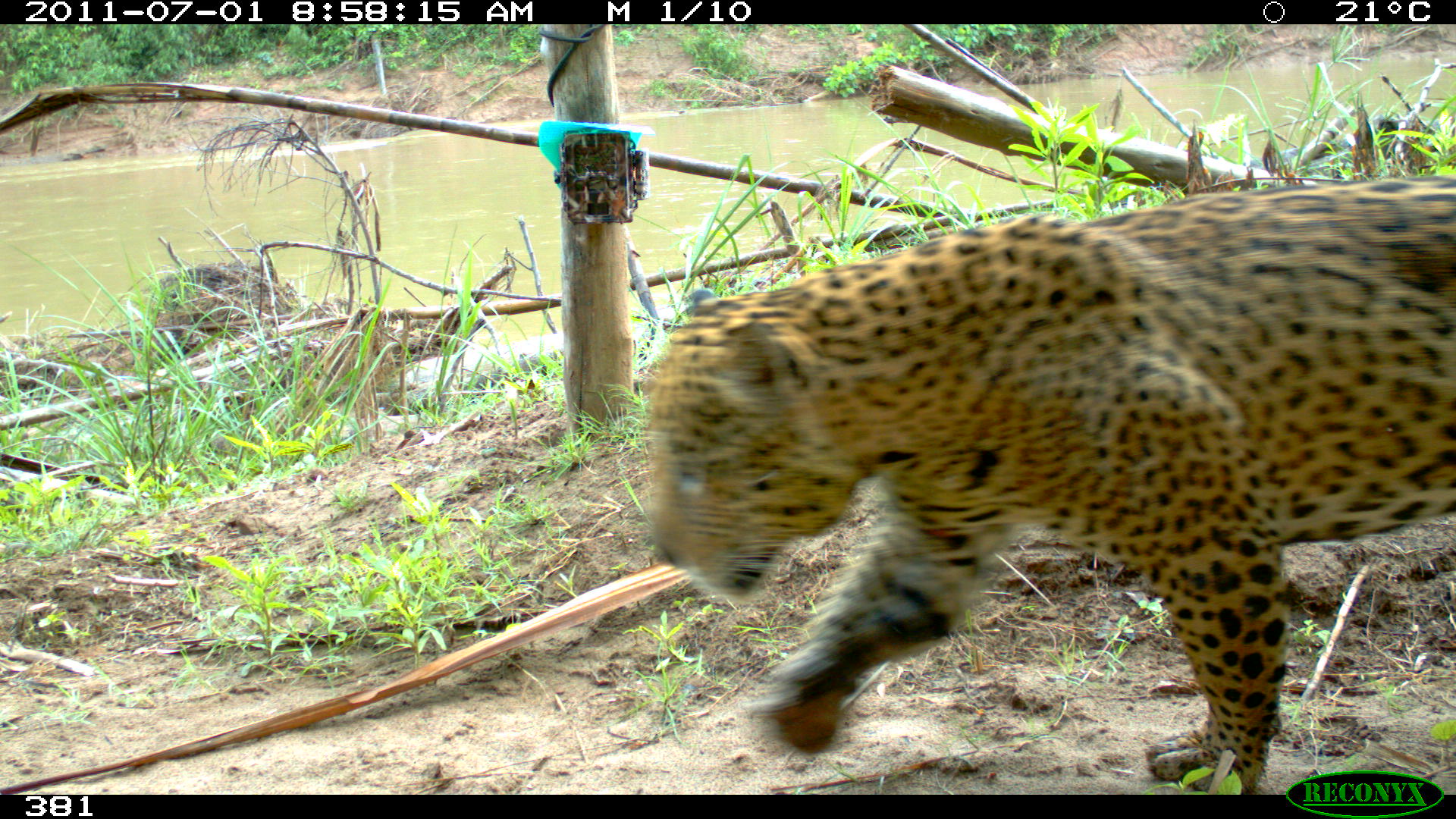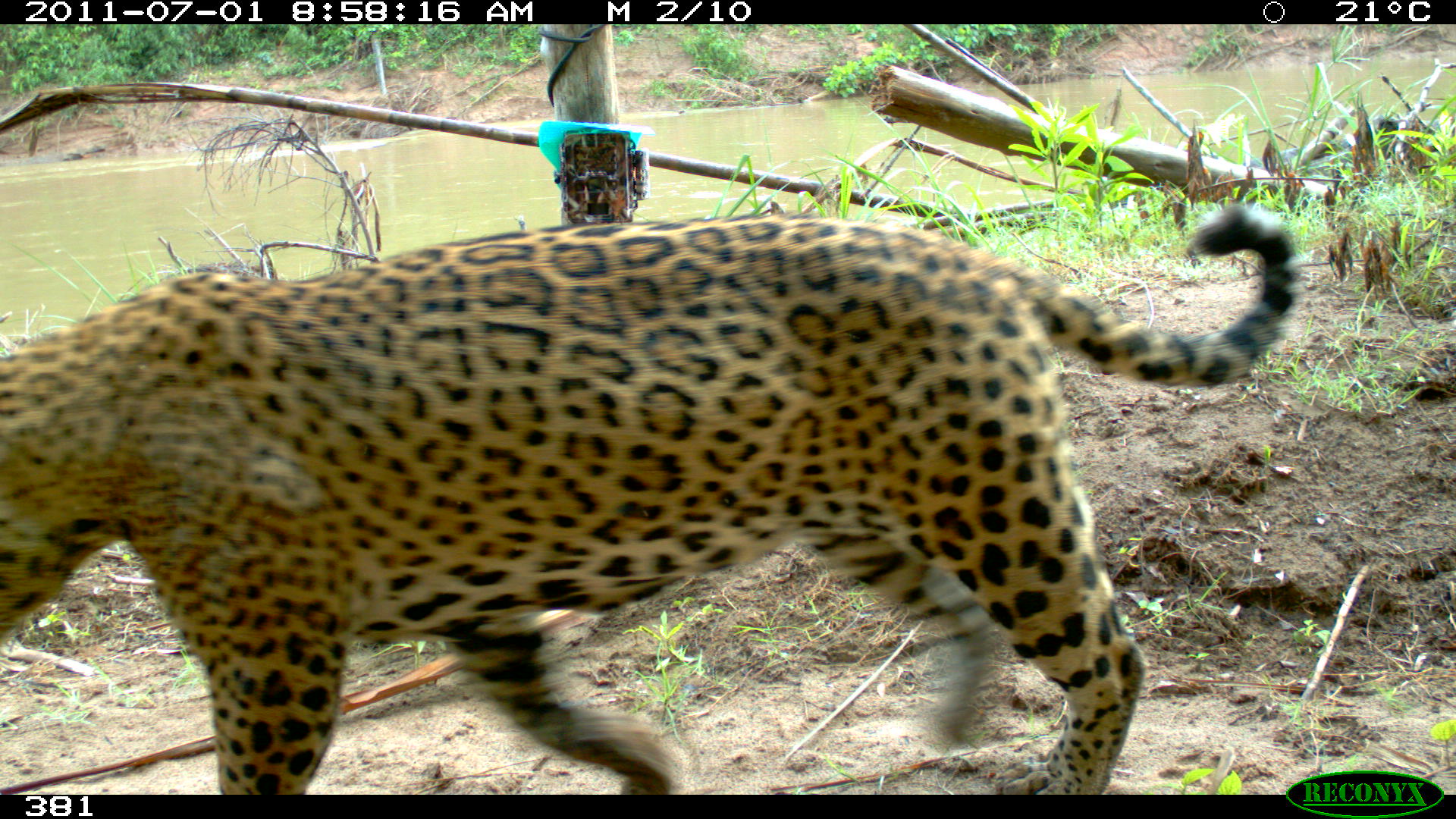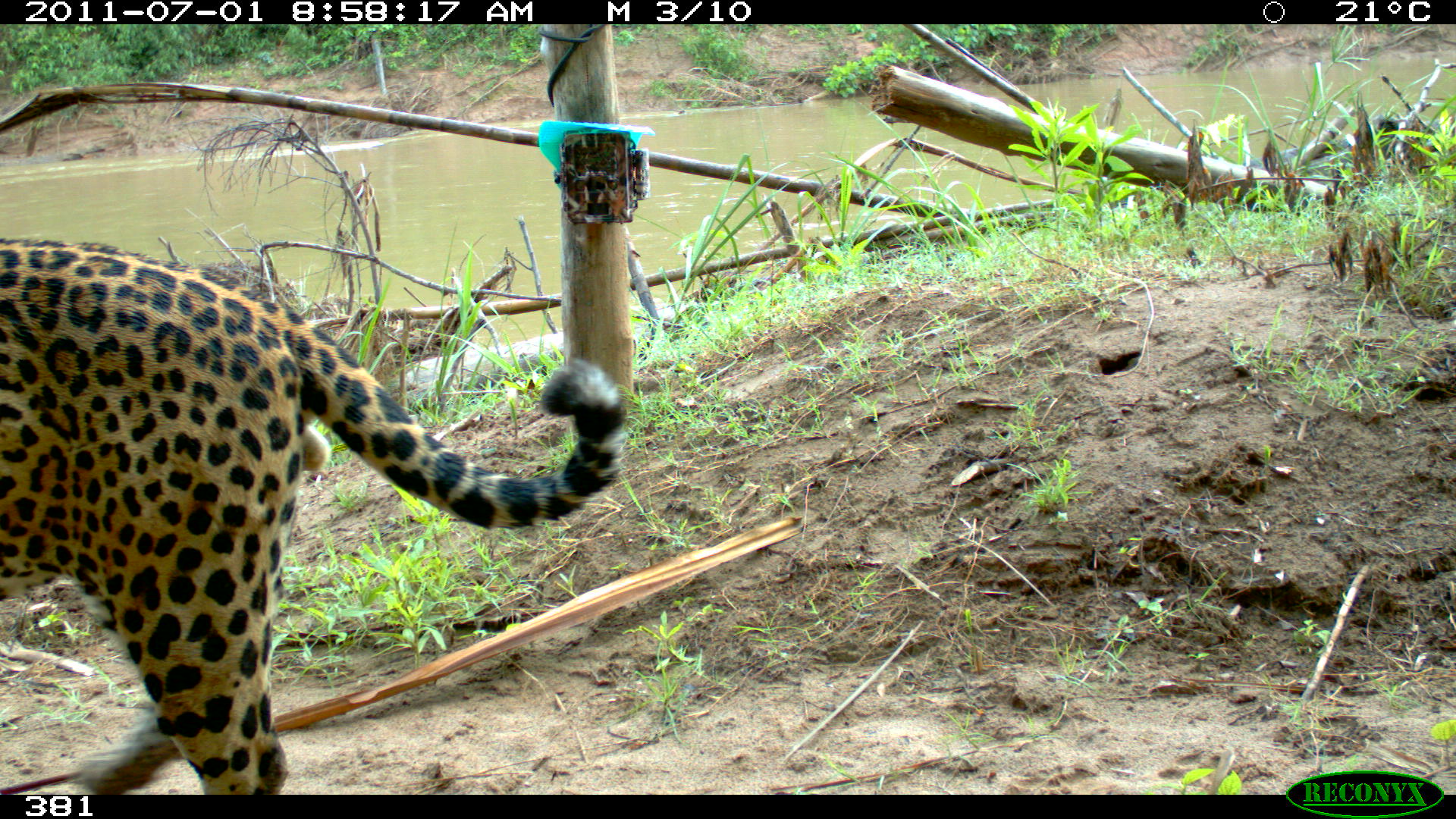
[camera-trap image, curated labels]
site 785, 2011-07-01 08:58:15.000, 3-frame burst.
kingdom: Animalia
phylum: Chordata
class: Mammalia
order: Carnivora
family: Felidae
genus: Panthera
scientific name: Panthera onca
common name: jaguar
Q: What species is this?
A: Panthera onca (jaguar).